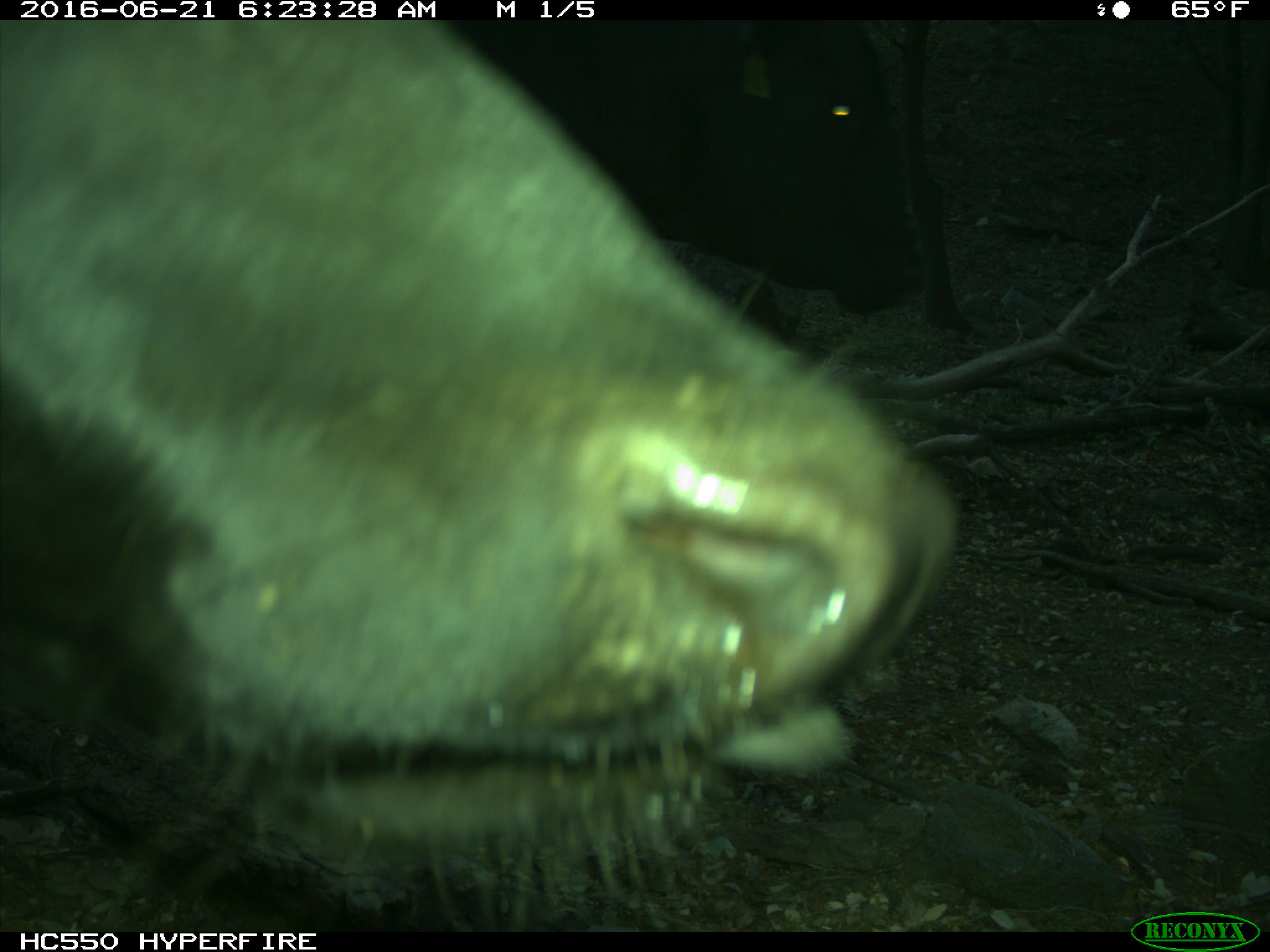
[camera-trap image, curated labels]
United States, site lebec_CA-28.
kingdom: Animalia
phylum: Chordata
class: Mammalia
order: Artiodactyla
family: Bovidae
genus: Bos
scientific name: Bos taurus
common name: domestic cow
Bos taurus (domestic cow).